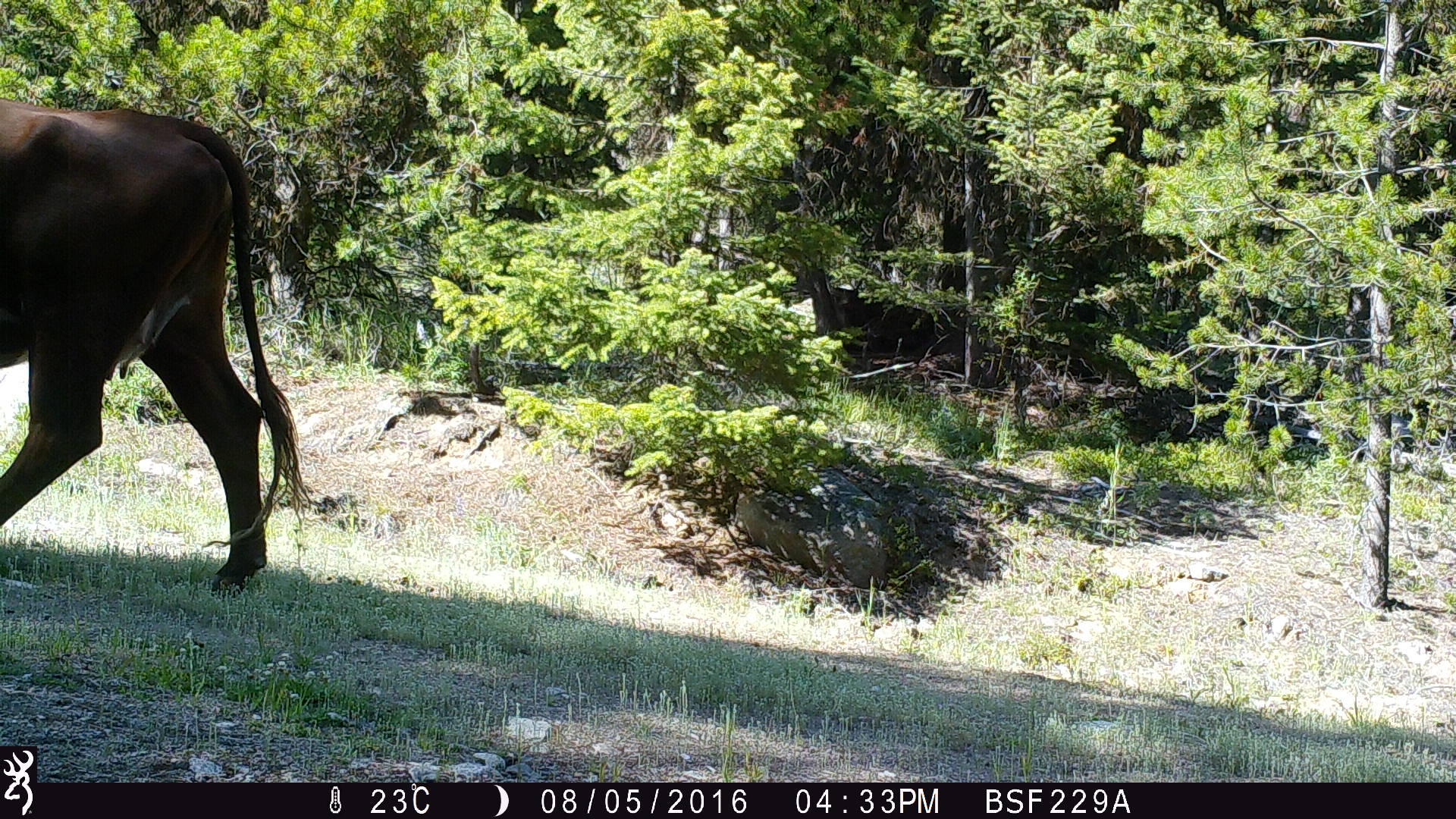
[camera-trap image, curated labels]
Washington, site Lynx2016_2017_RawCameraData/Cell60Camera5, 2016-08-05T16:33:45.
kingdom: Animalia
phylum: Chordata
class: Mammalia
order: Artiodactyla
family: Bovidae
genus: Bos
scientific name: Bos taurus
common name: domestic cattle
Domestic cattle (Bos taurus). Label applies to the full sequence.